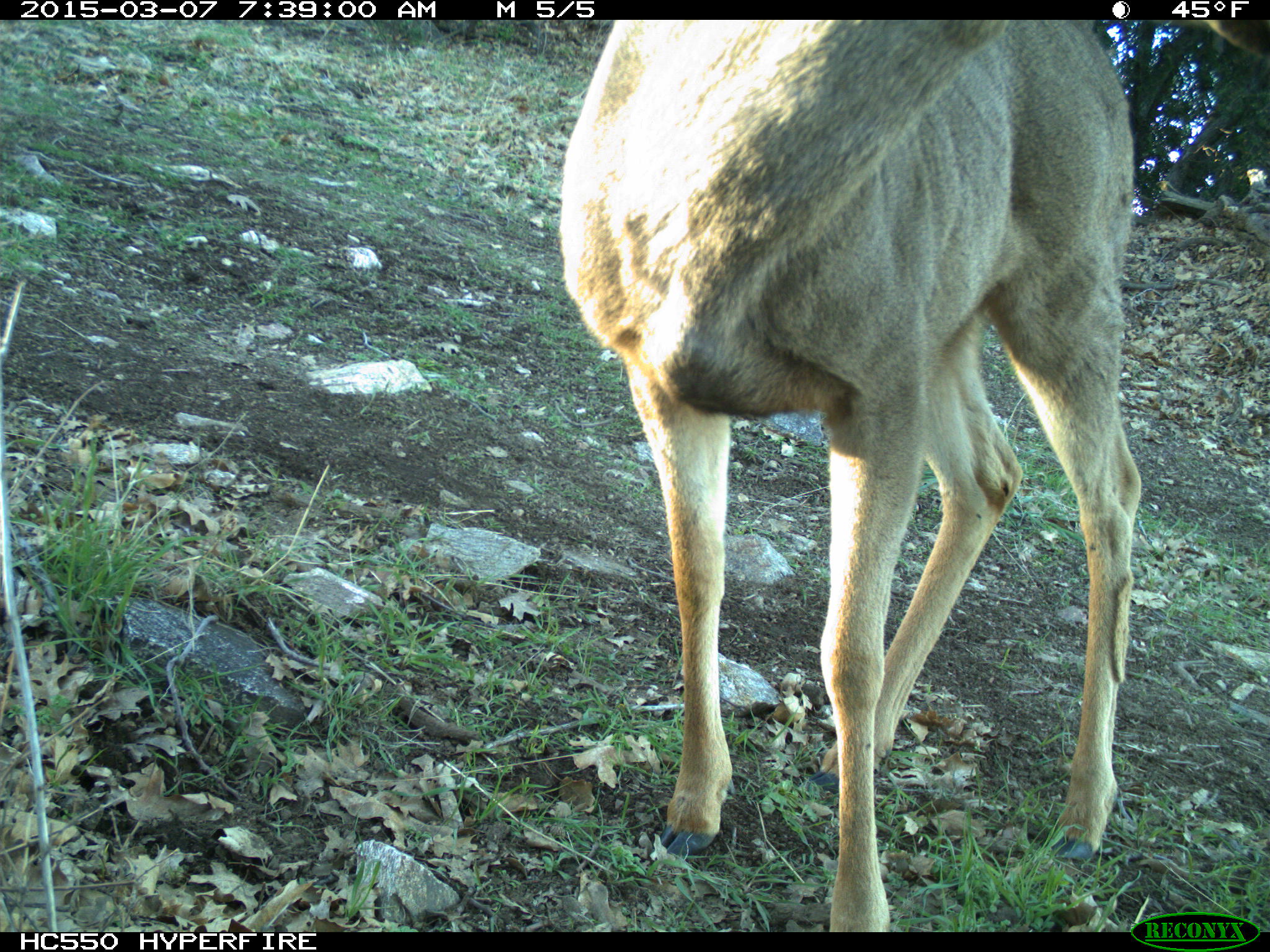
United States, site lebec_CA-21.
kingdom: Animalia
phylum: Chordata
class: Mammalia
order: Artiodactyla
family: Cervidae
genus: Odocoileus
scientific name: Odocoileus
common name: deer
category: unidentified deer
Unidentified deer (deer) (Odocoileus).